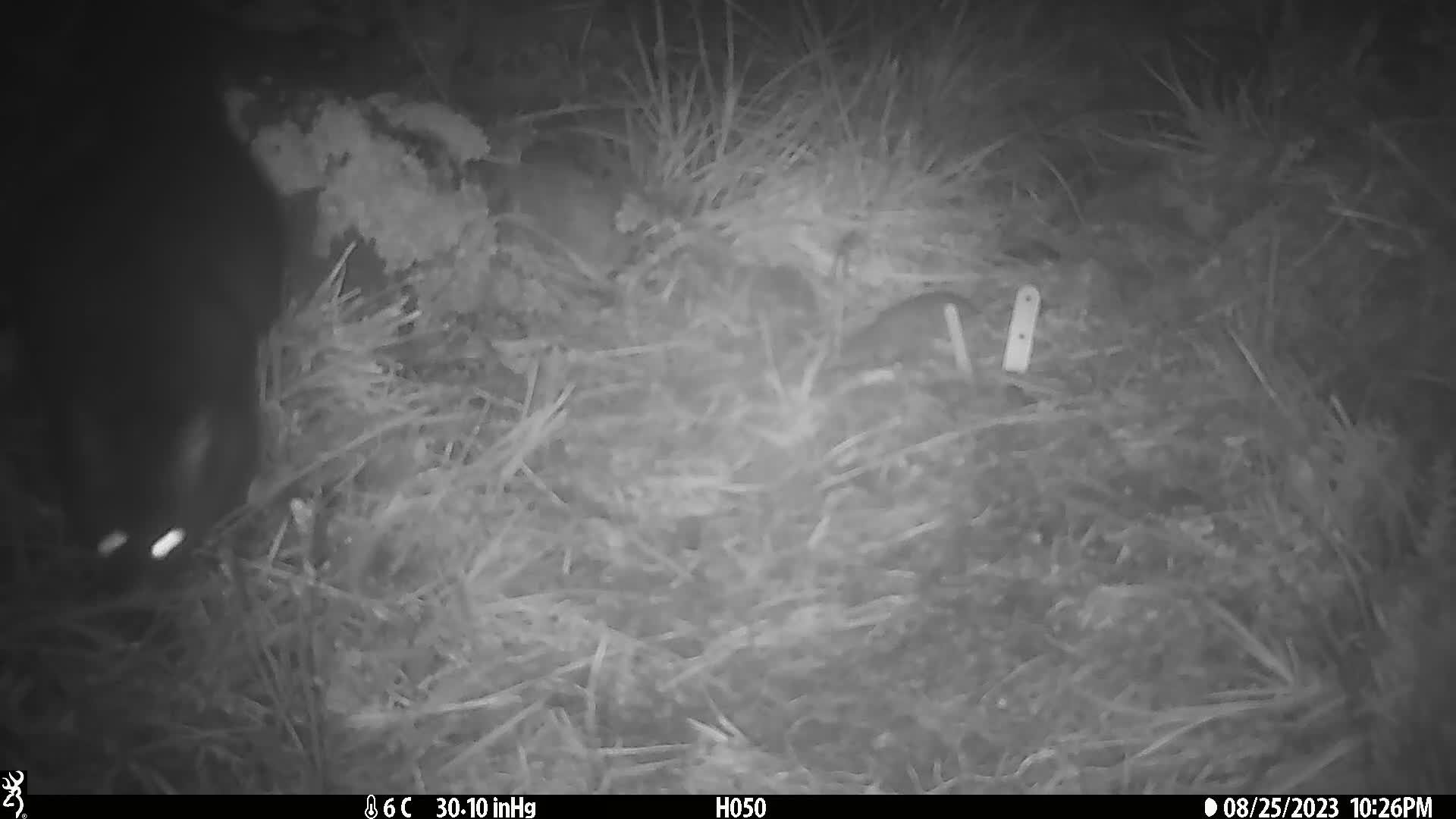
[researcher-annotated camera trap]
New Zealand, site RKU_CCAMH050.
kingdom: Animalia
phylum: Chordata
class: Mammalia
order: Diprotodontia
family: Phalangeridae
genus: Trichosurus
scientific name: Trichosurus vulpecula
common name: common brushtail possum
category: possum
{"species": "possum (common brushtail possum) (Trichosurus vulpecula)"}